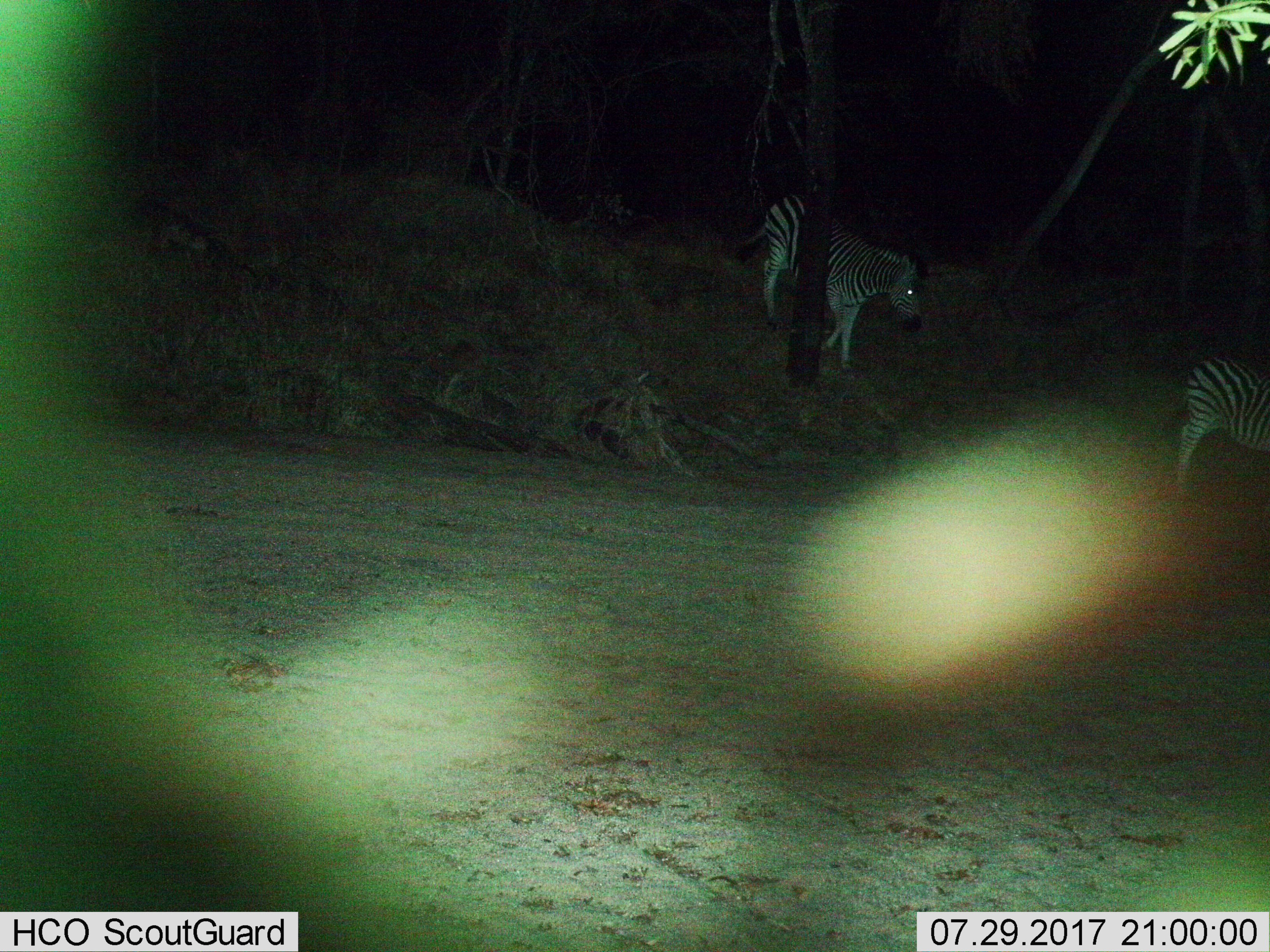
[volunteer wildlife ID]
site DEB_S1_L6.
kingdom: Animalia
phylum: Chordata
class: Mammalia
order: Perissodactyla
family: Equidae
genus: Equus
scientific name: Equus quagga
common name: plains zebra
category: zebraplains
Zebraplains (plains zebra) (Equus quagga), count 2. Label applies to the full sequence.